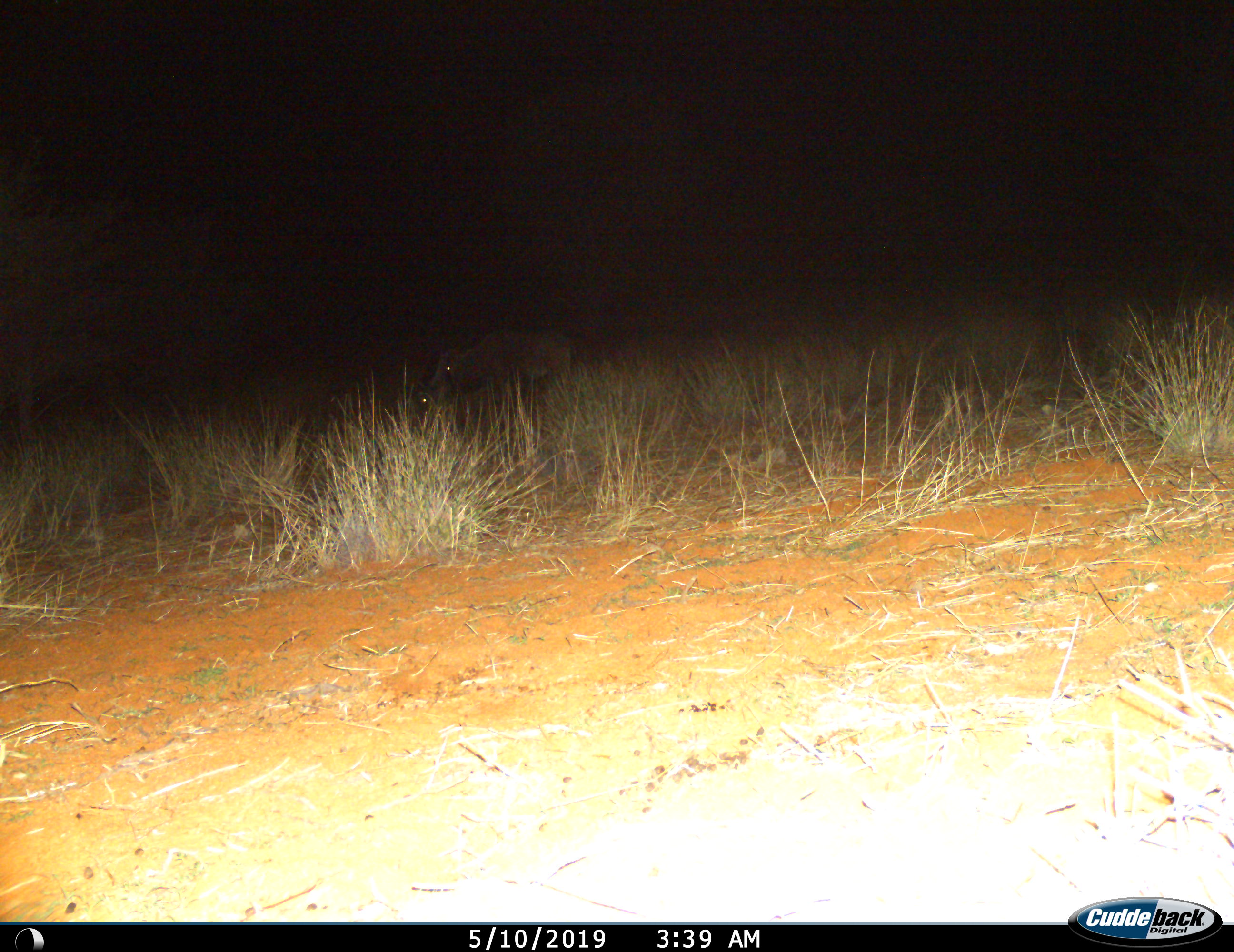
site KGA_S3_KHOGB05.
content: unidentified animal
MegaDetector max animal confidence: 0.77